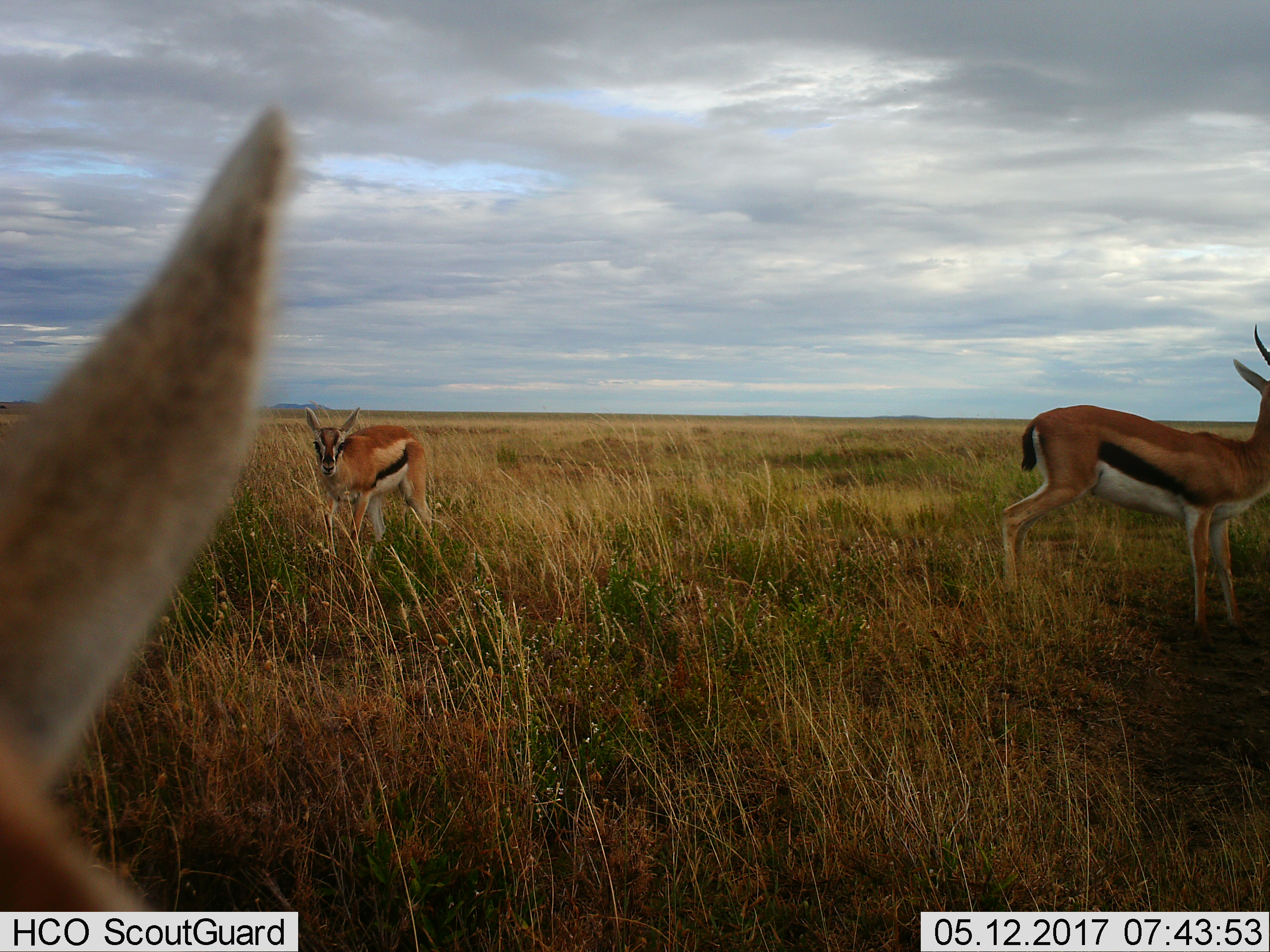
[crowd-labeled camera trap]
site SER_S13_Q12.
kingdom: Animalia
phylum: Chordata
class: Mammalia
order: Artiodactyla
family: Bovidae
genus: Eudorcas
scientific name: Eudorcas thomsonii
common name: thomson's gazelle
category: gazellethomsons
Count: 3.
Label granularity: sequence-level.